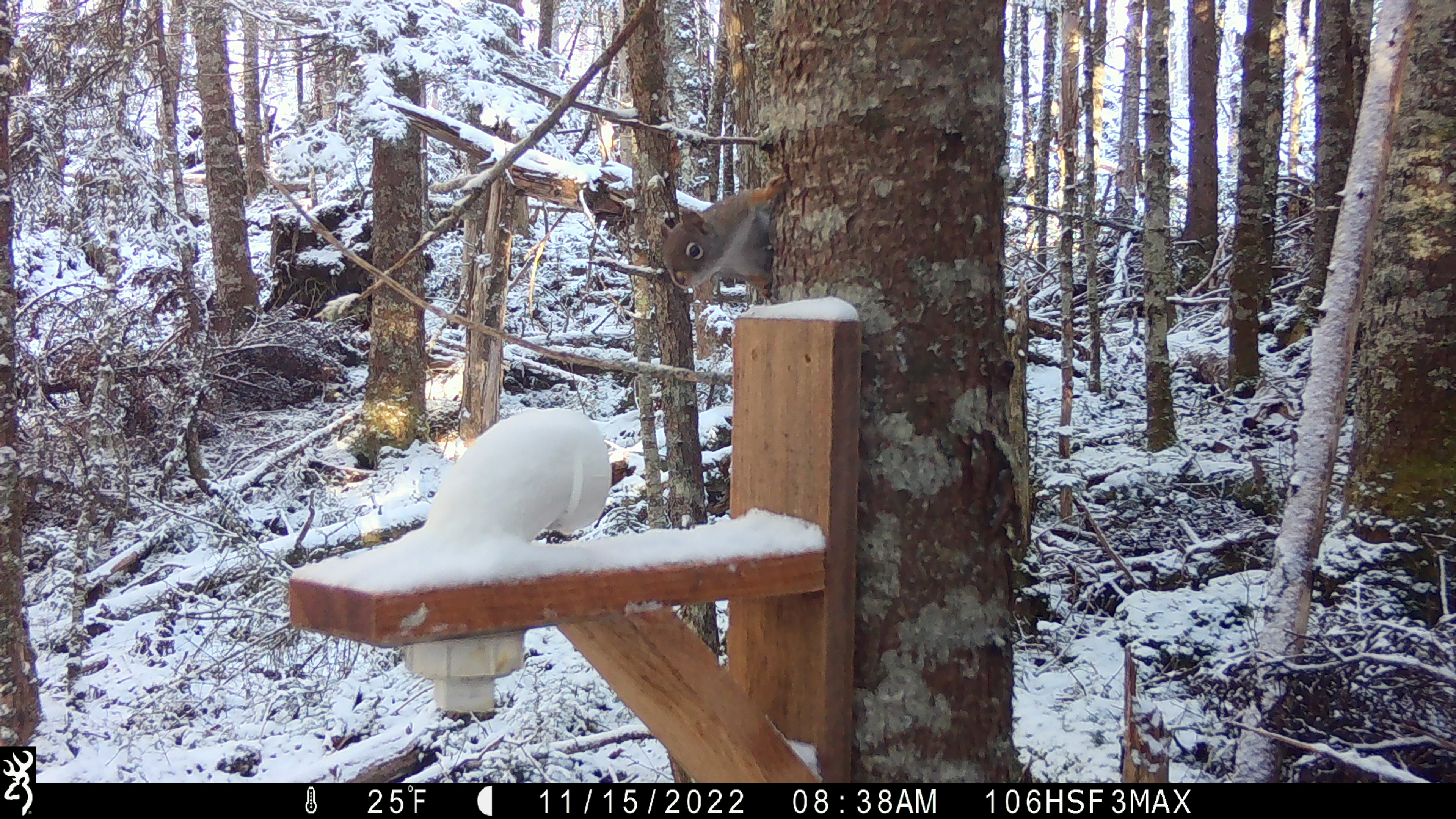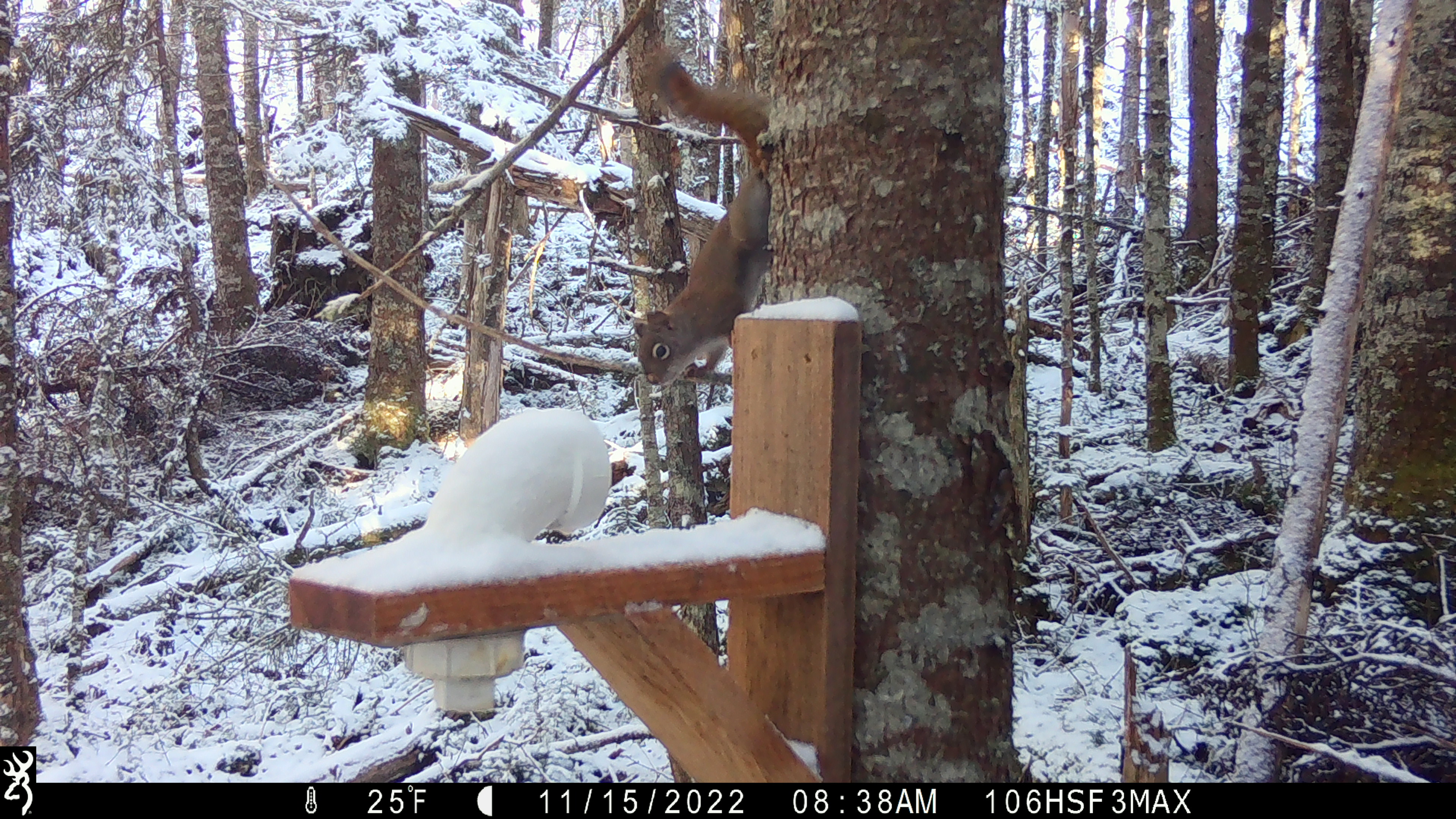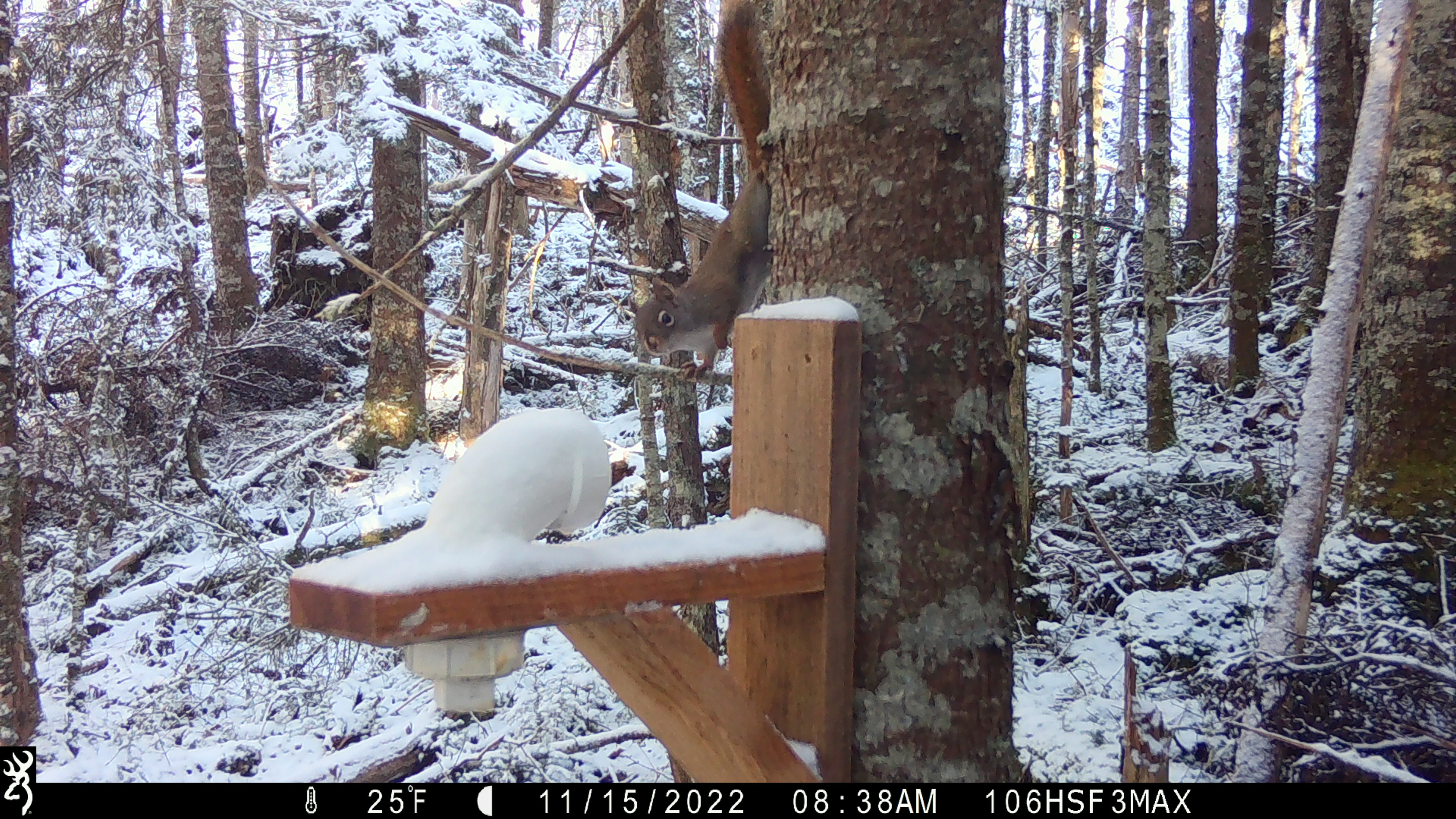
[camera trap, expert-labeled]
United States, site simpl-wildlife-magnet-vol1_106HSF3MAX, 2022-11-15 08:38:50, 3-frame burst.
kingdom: Animalia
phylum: Chordata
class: Mammalia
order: Rodentia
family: Sciuridae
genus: Tamiasciurus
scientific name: Tamiasciurus hudsonicus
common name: red squirrel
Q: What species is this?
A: Red squirrel (Tamiasciurus hudsonicus).